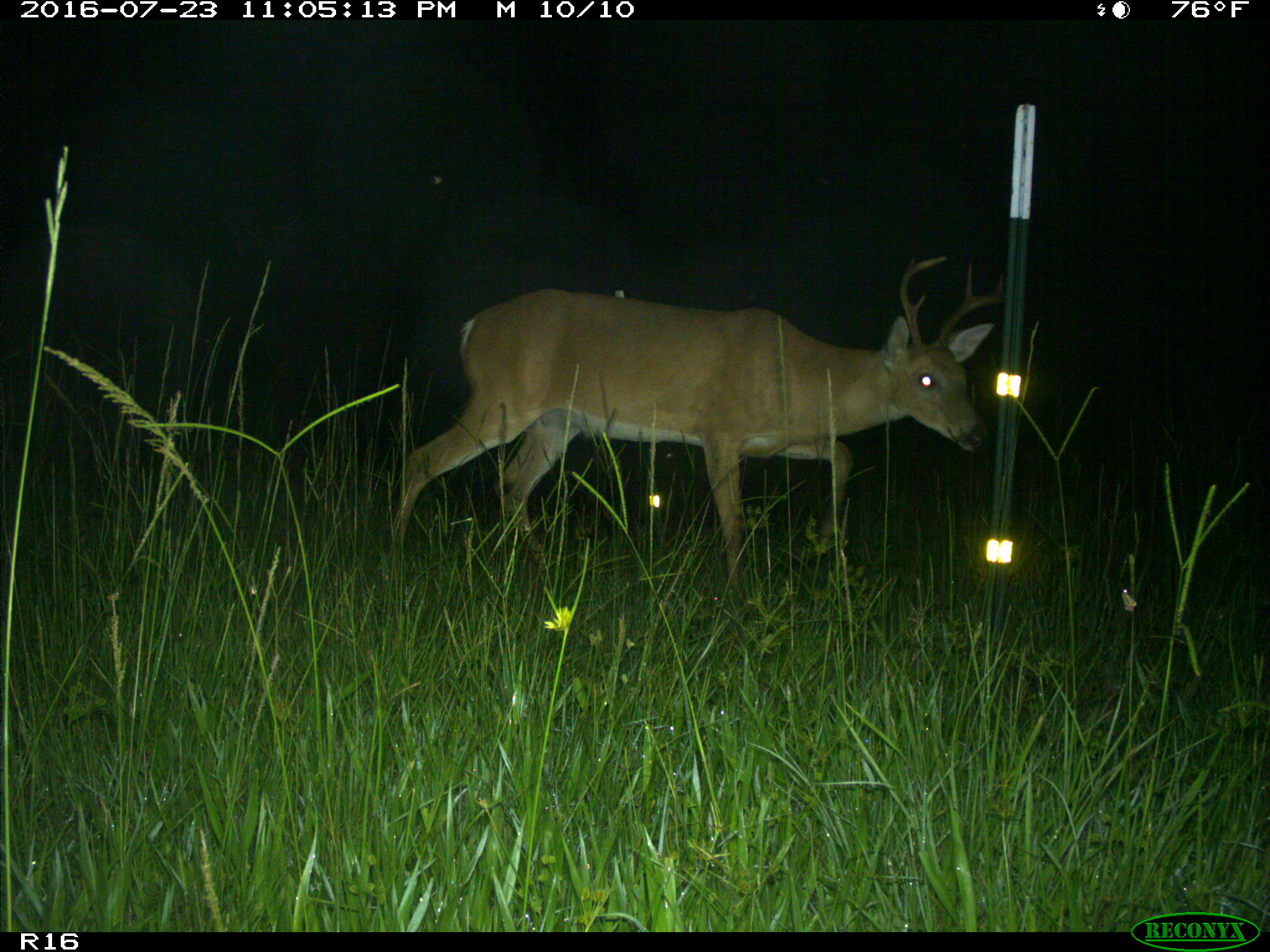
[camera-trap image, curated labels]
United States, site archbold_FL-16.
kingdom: Animalia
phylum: Chordata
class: Mammalia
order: Artiodactyla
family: Cervidae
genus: Odocoileus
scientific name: Odocoileus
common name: deer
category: unidentified deer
Unidentified deer (deer) (Odocoileus).